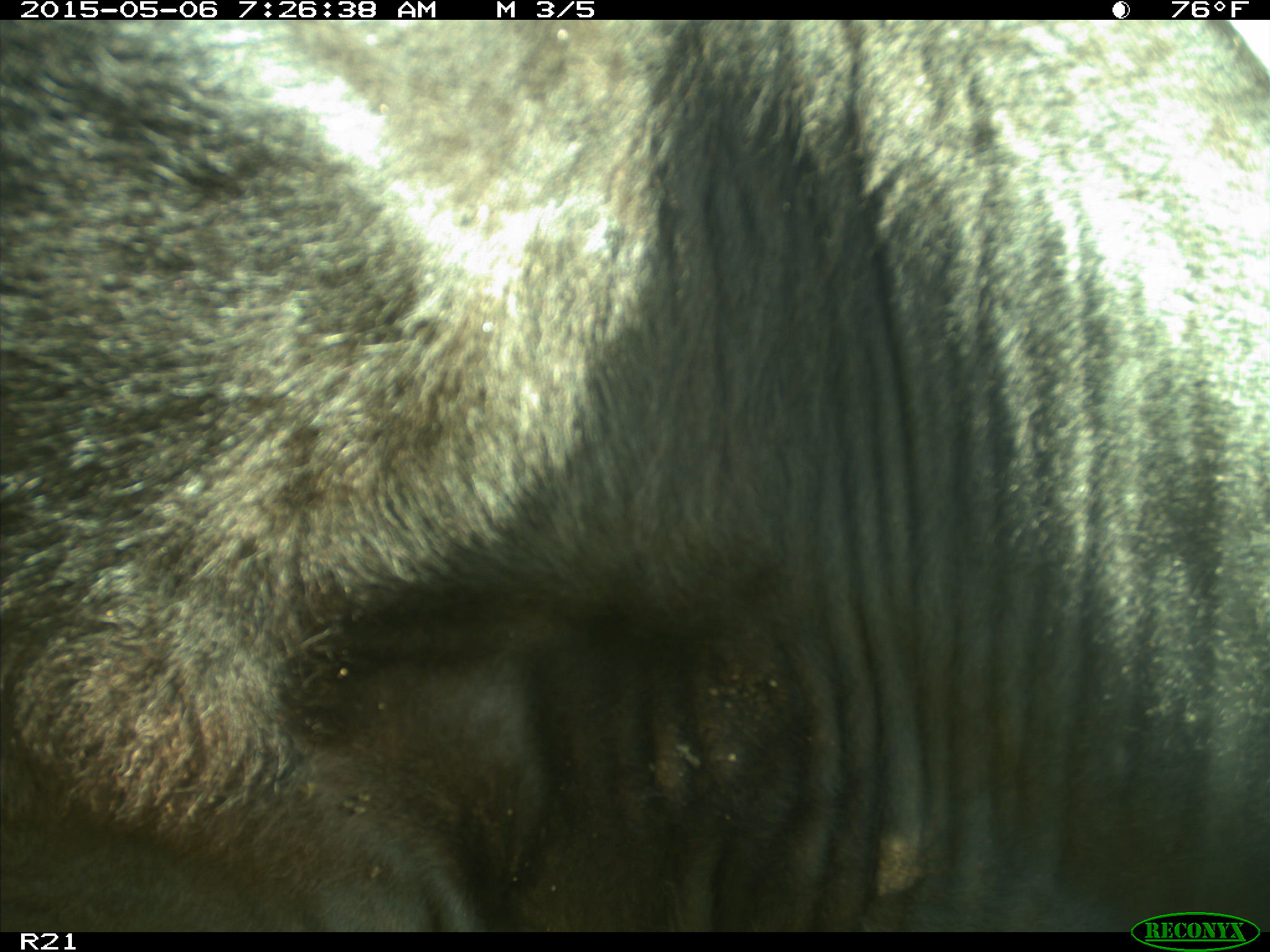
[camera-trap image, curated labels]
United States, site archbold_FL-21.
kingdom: Animalia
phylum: Chordata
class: Mammalia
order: Artiodactyla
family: Bovidae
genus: Bos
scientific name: Bos taurus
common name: domestic cow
Bos taurus (domestic cow).